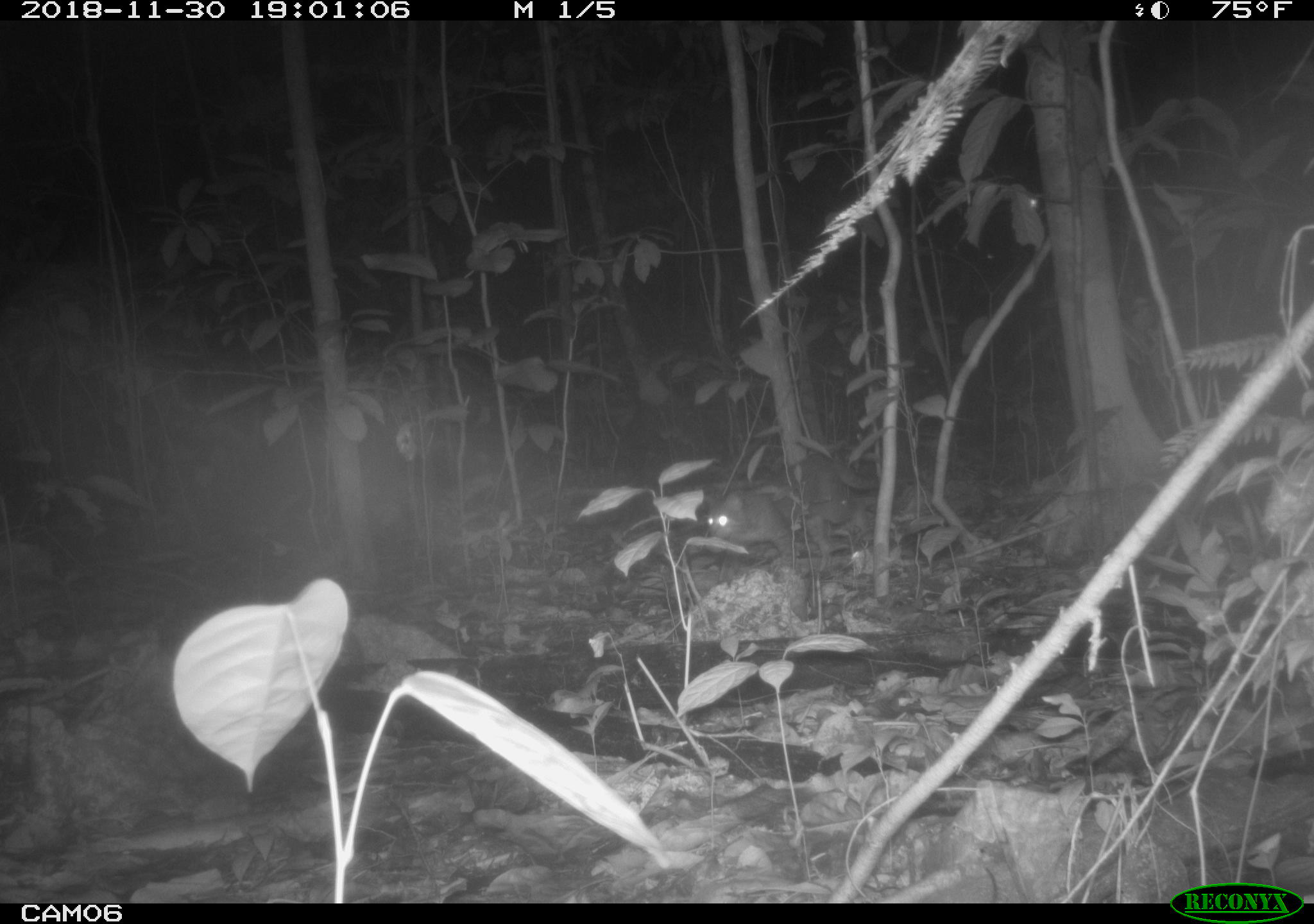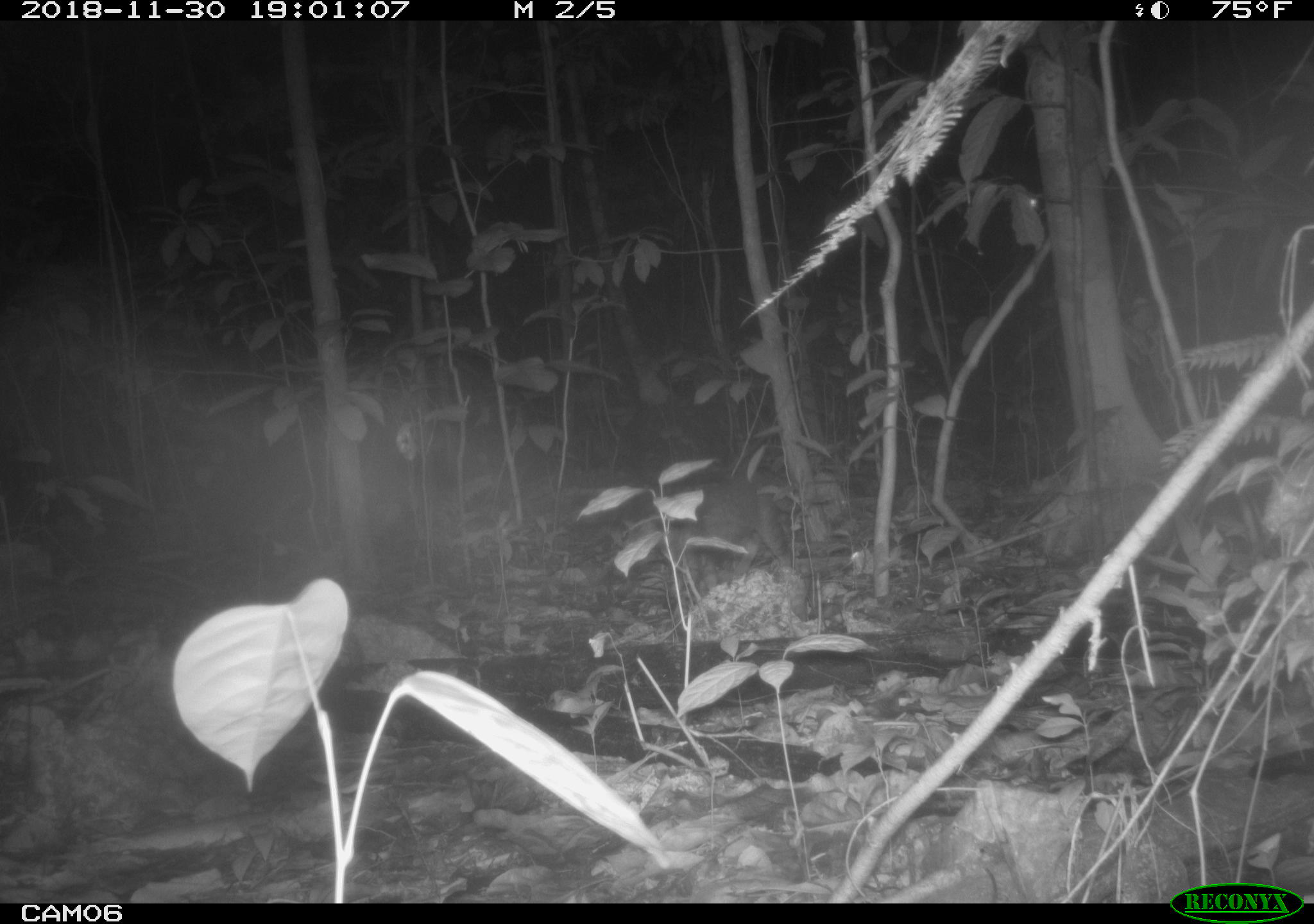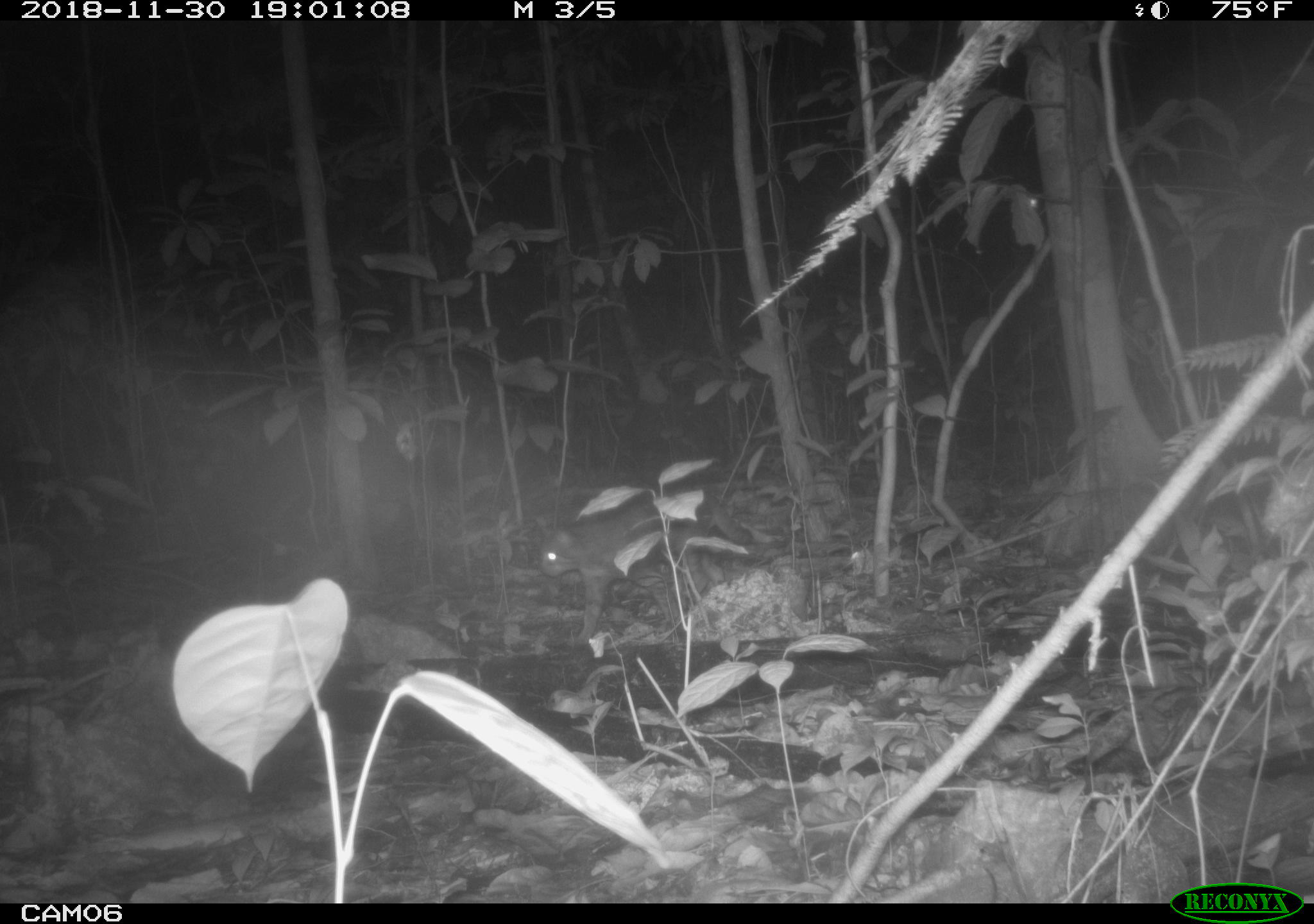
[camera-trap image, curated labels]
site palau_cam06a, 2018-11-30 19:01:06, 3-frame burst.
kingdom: Animalia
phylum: Chordata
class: Mammalia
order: Rodentia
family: Muridae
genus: Rattus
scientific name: Rattus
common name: rat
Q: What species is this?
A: Rat (Rattus).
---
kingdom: Animalia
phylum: Chordata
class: Mammalia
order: Carnivora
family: Felidae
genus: Felis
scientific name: Felis catus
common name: cat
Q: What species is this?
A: Cat (Felis catus).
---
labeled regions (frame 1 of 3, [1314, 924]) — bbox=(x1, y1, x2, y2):
rat: bbox=(677, 472, 844, 566)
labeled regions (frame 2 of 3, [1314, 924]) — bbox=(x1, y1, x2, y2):
cat: bbox=(578, 470, 809, 589)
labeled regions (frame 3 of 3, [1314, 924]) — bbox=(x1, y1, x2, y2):
cat: bbox=(531, 481, 754, 644)